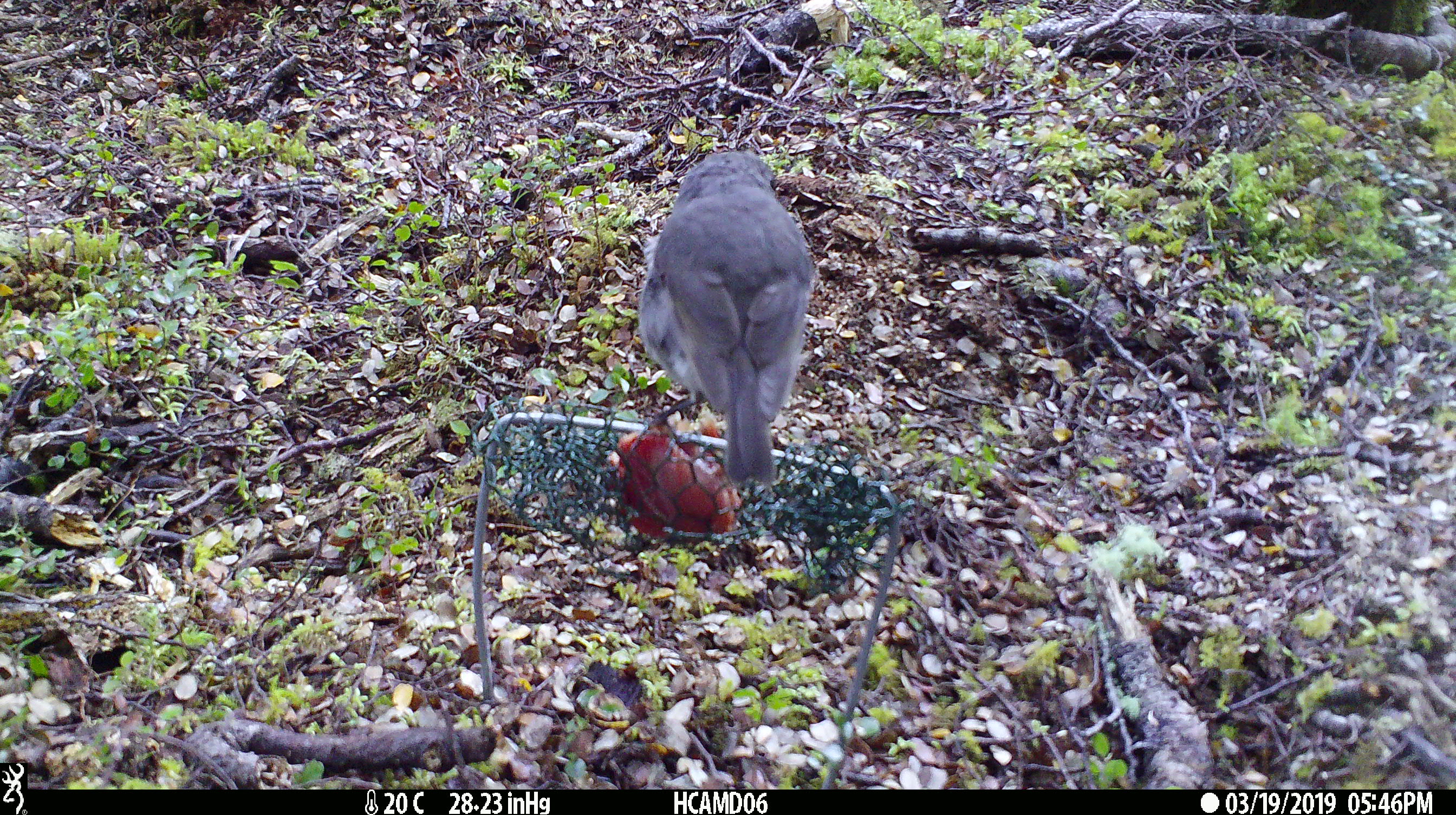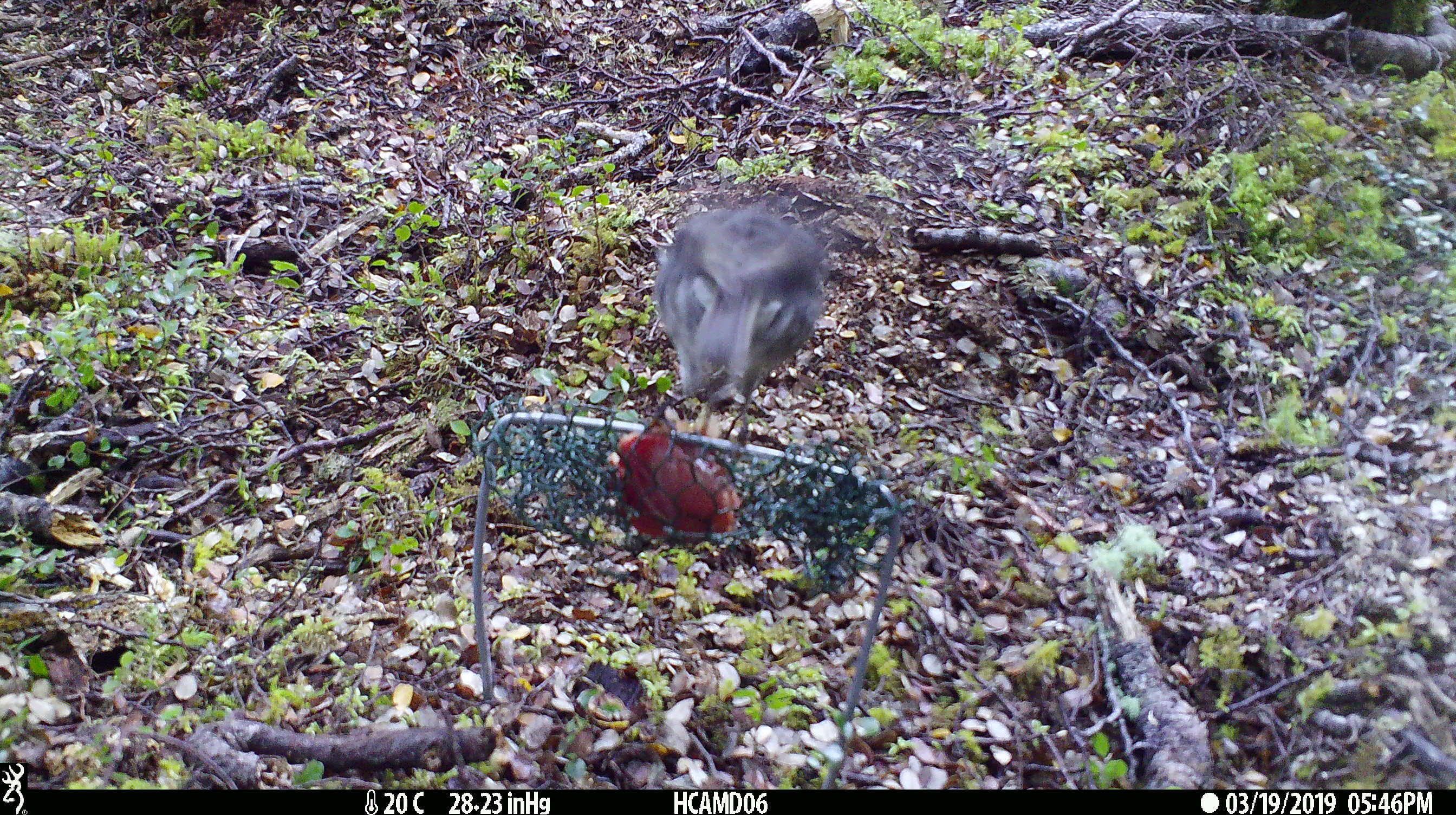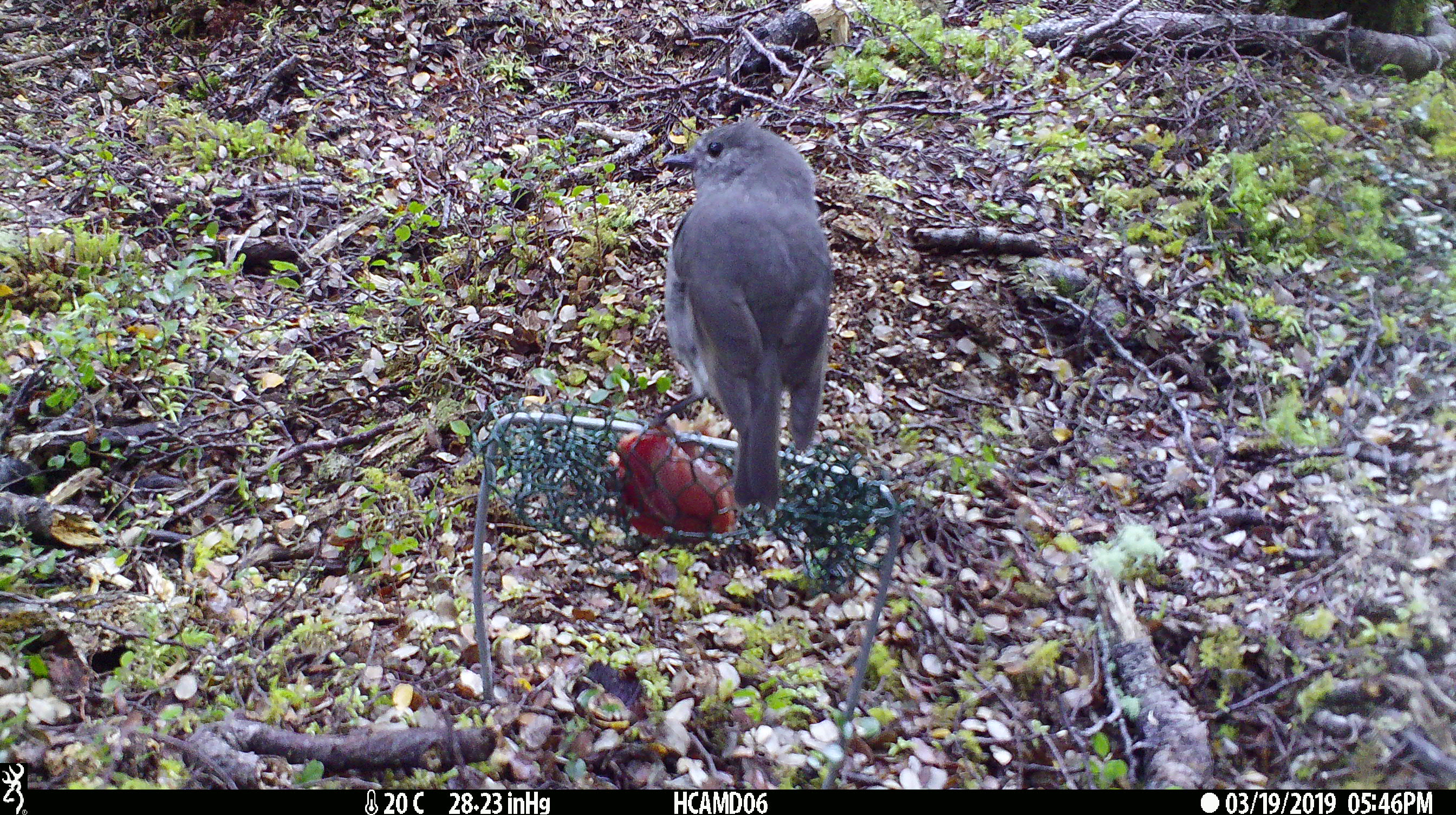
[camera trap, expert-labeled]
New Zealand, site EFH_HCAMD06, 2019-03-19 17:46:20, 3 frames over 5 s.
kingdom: Animalia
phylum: Chordata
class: Aves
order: Passeriformes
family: Petroicidae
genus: Petroica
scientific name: Petroica australis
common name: new zealand robin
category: robin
Robin (new zealand robin) (Petroica australis).